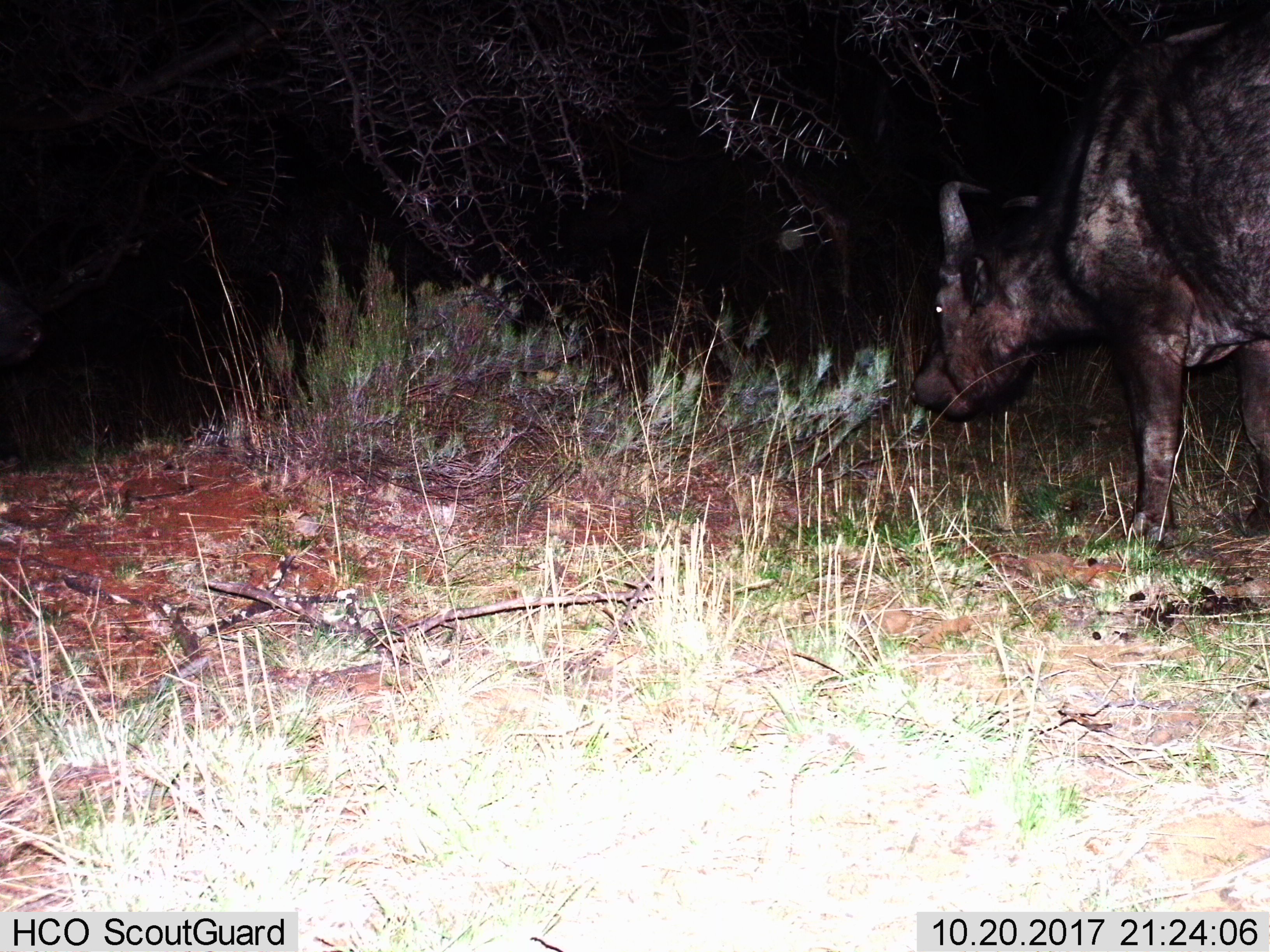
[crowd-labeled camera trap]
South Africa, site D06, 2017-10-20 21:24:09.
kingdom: Animalia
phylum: Chordata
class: Mammalia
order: Artiodactyla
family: Bovidae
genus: Syncerus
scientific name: Syncerus caffer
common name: cape buffalo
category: buffalo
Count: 1.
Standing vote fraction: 60%.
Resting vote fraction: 0%.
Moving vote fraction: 20%.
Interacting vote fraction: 0%.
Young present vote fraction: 0%.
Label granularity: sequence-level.